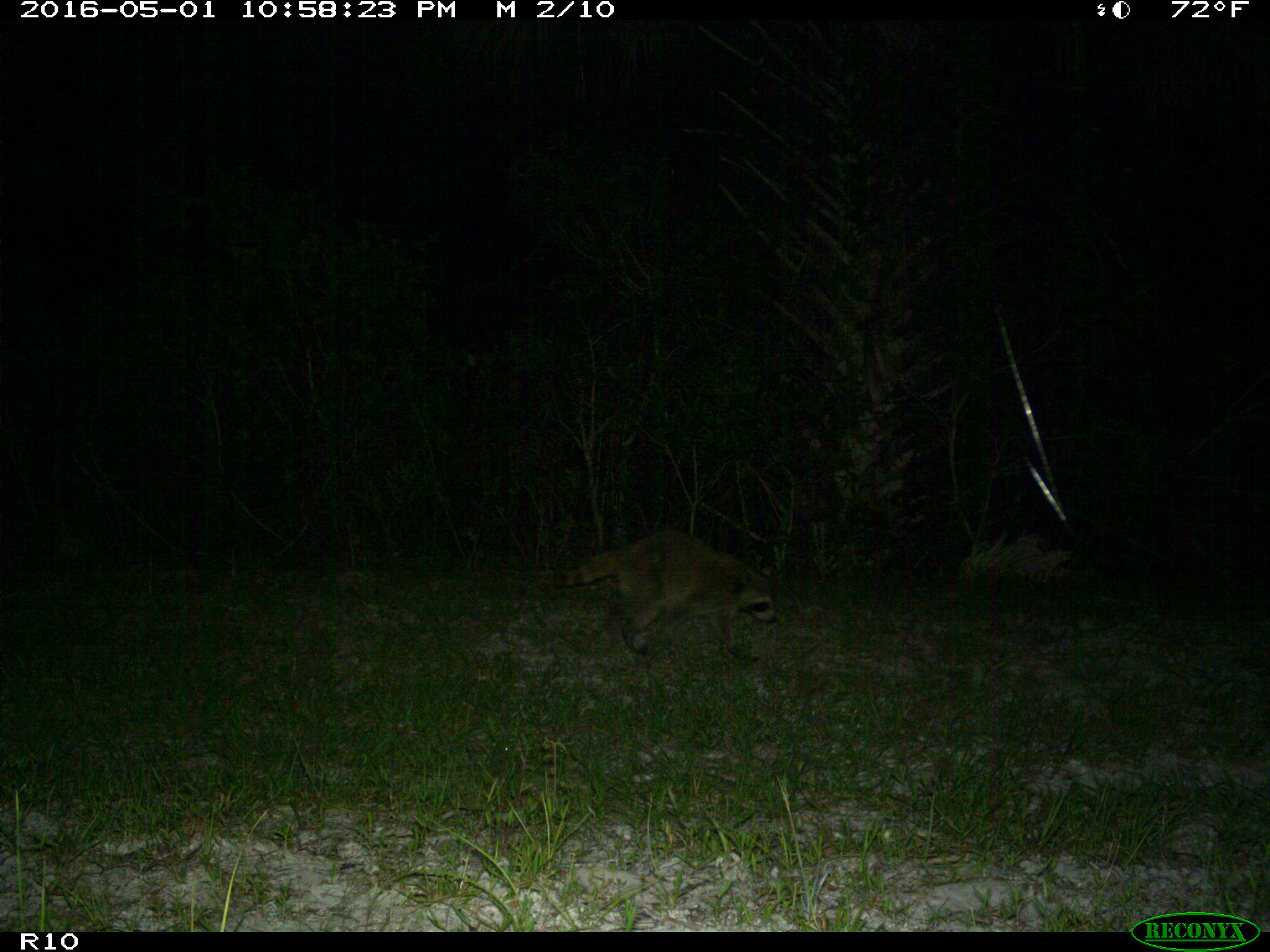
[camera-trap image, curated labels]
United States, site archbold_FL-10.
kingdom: Animalia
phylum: Chordata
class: Mammalia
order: Carnivora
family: Procyonidae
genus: Procyon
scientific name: Procyon lotor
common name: common raccoon